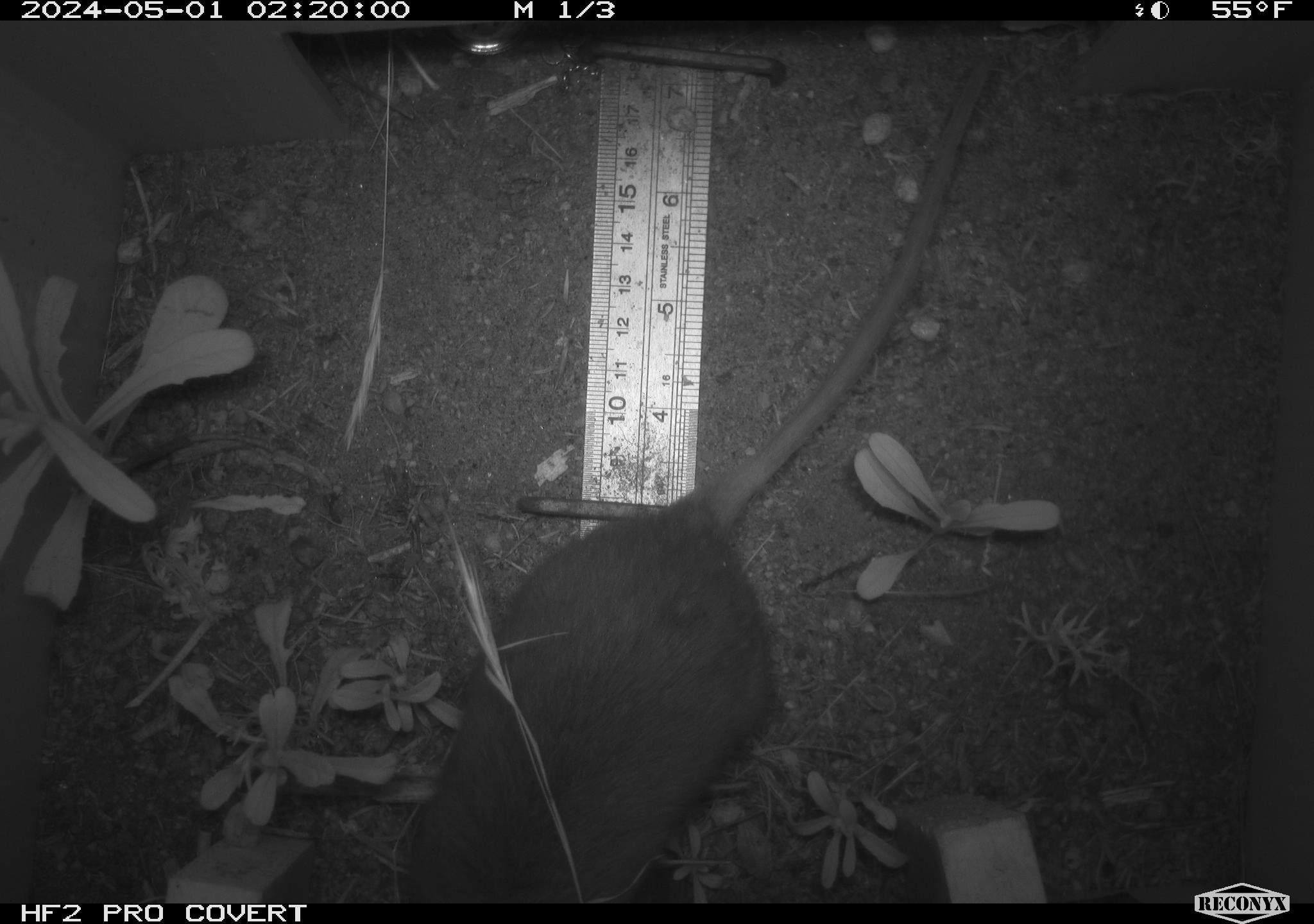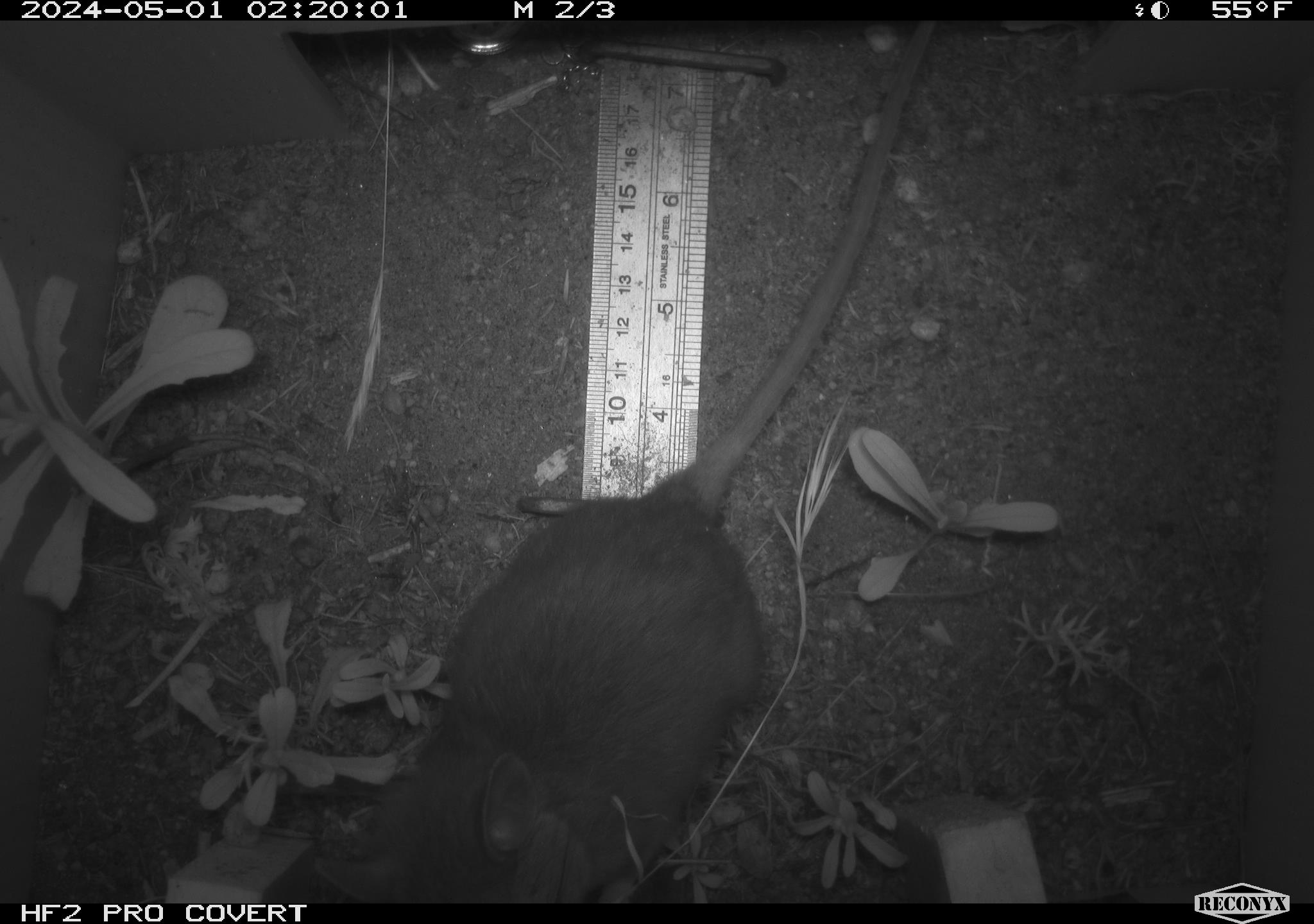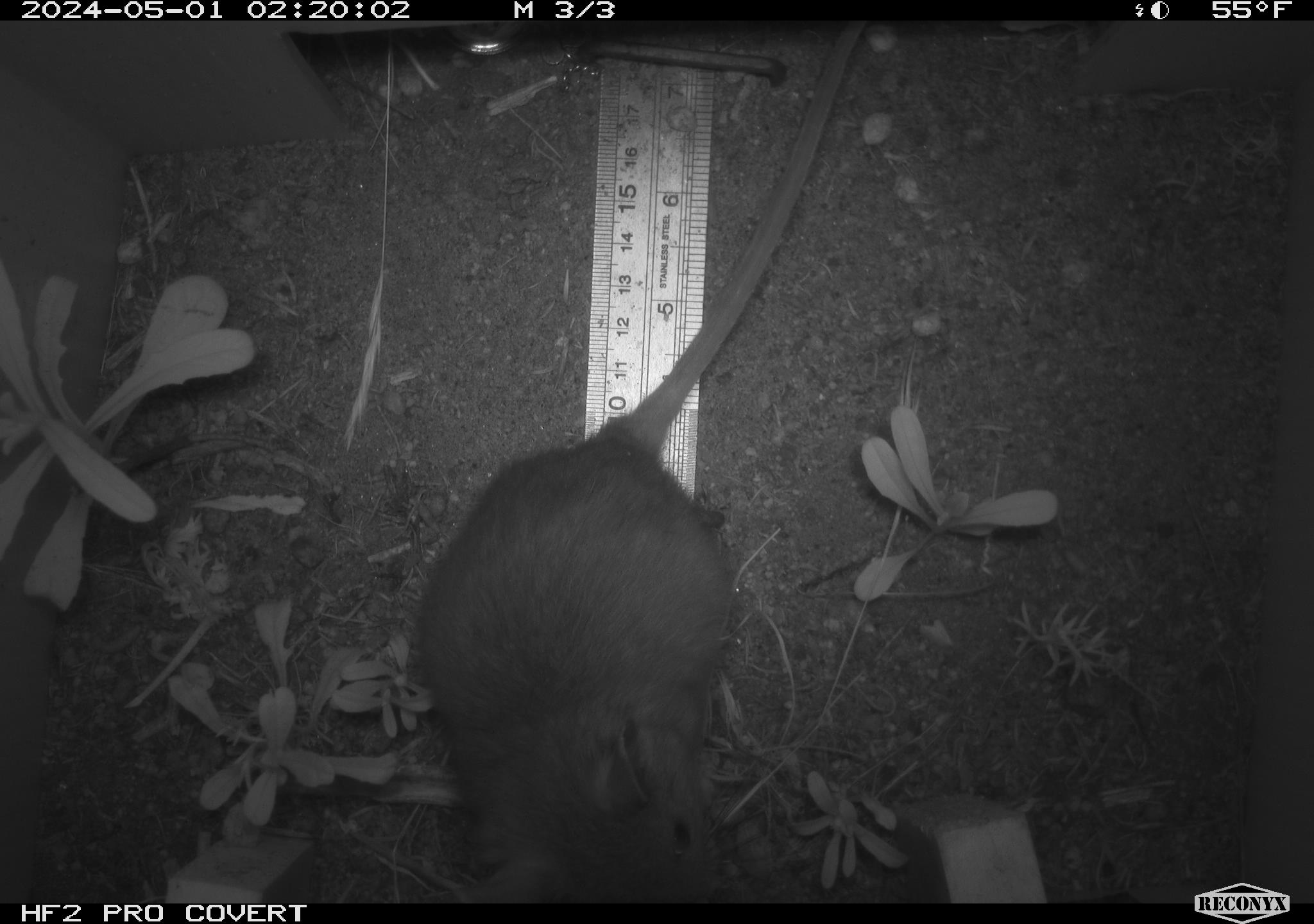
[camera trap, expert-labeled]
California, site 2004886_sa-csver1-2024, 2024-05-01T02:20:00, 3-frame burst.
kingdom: Animalia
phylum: Chordata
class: Mammalia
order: Rodentia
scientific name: Rodentia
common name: rodent